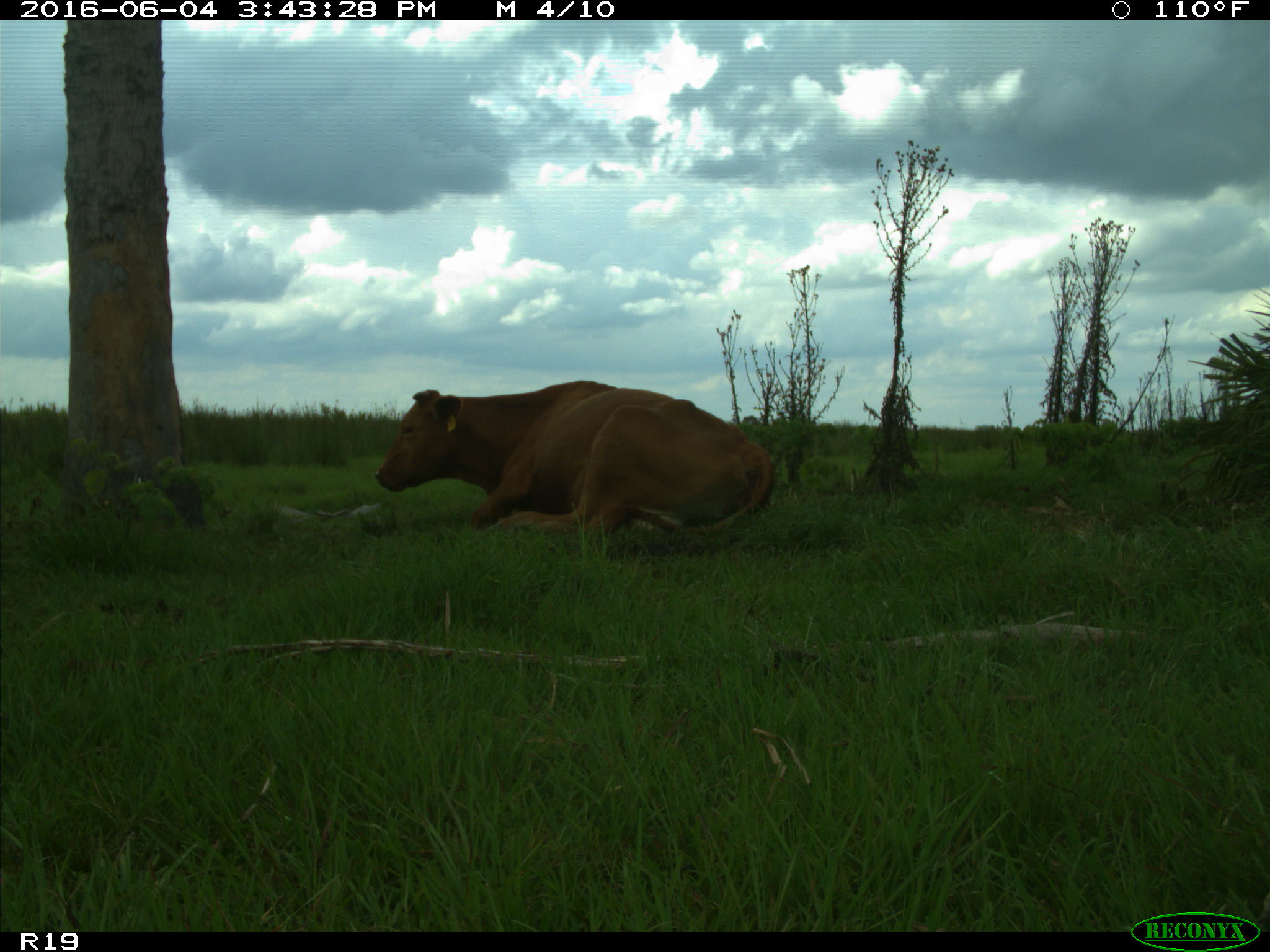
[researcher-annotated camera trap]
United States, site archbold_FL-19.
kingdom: Animalia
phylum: Chordata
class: Mammalia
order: Artiodactyla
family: Bovidae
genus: Bos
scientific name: Bos taurus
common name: domestic cow